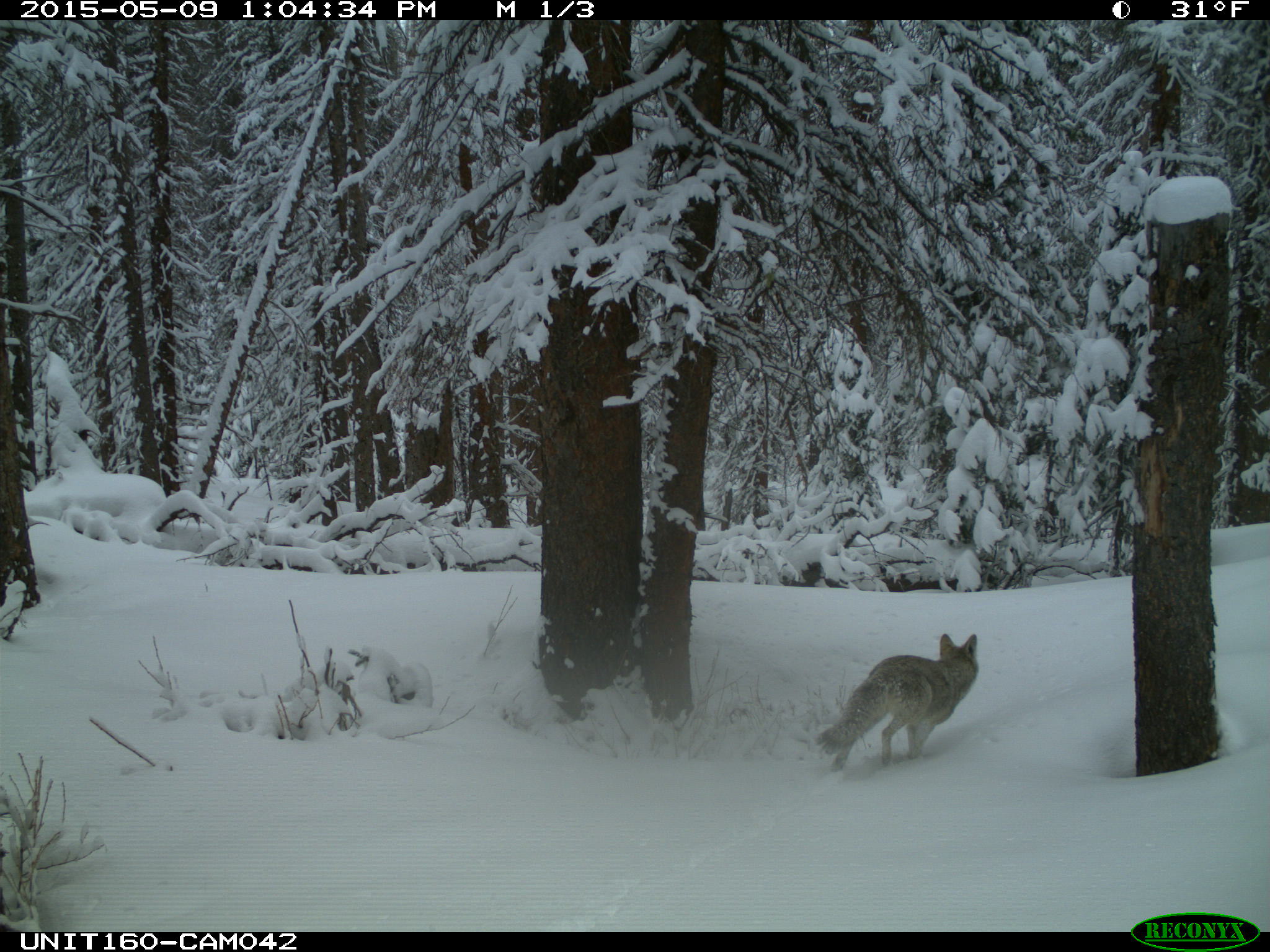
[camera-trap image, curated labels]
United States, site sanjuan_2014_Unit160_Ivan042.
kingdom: Animalia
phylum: Chordata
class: Mammalia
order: Carnivora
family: Canidae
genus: Canis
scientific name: Canis latrans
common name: coyote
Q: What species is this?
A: Canis latrans (coyote).